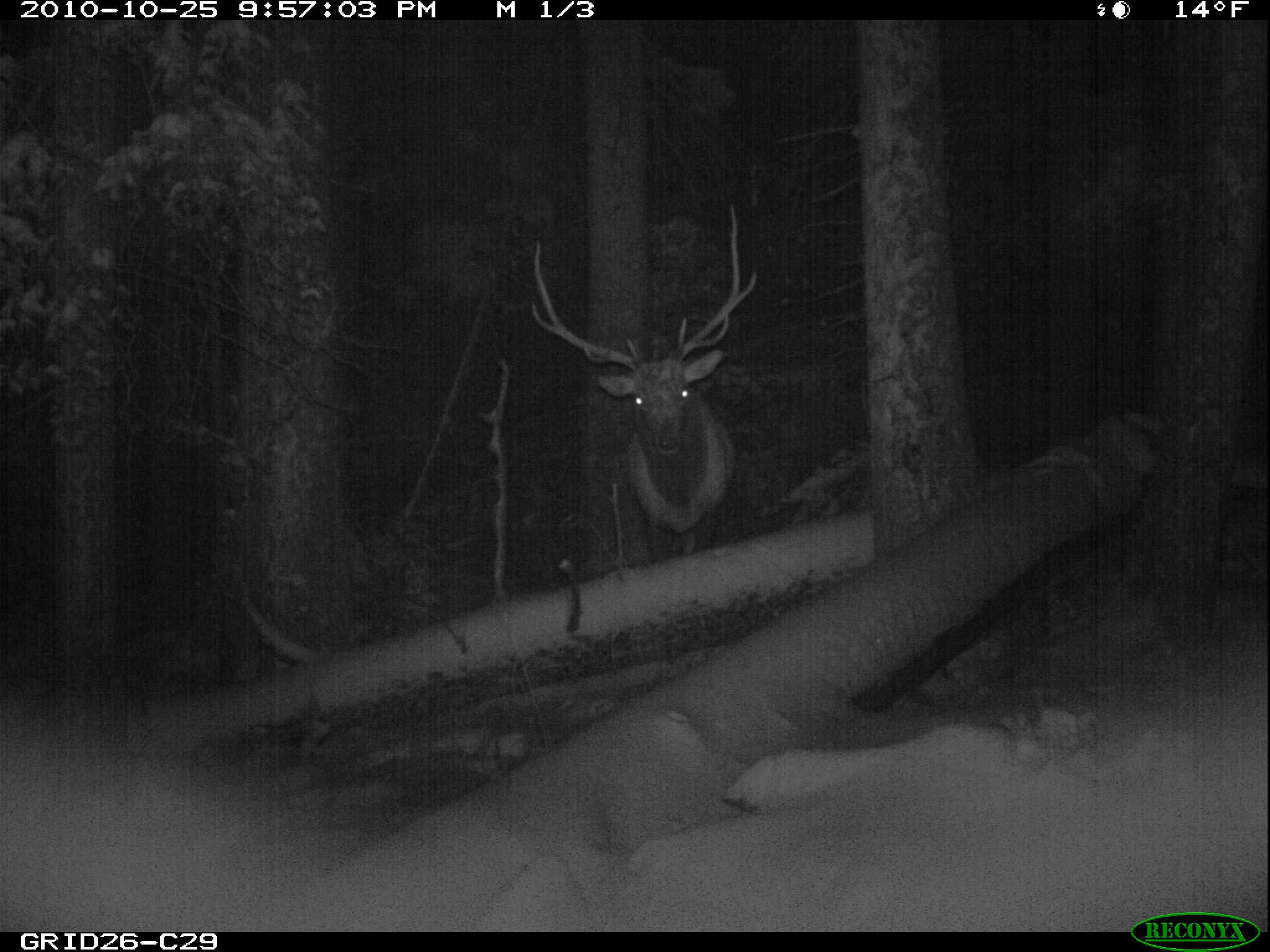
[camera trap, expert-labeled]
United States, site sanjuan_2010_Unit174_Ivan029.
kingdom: Animalia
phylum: Chordata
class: Mammalia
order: Artiodactyla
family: Cervidae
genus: Cervus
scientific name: Cervus elaphus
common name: red deer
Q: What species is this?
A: Cervus elaphus (red deer).